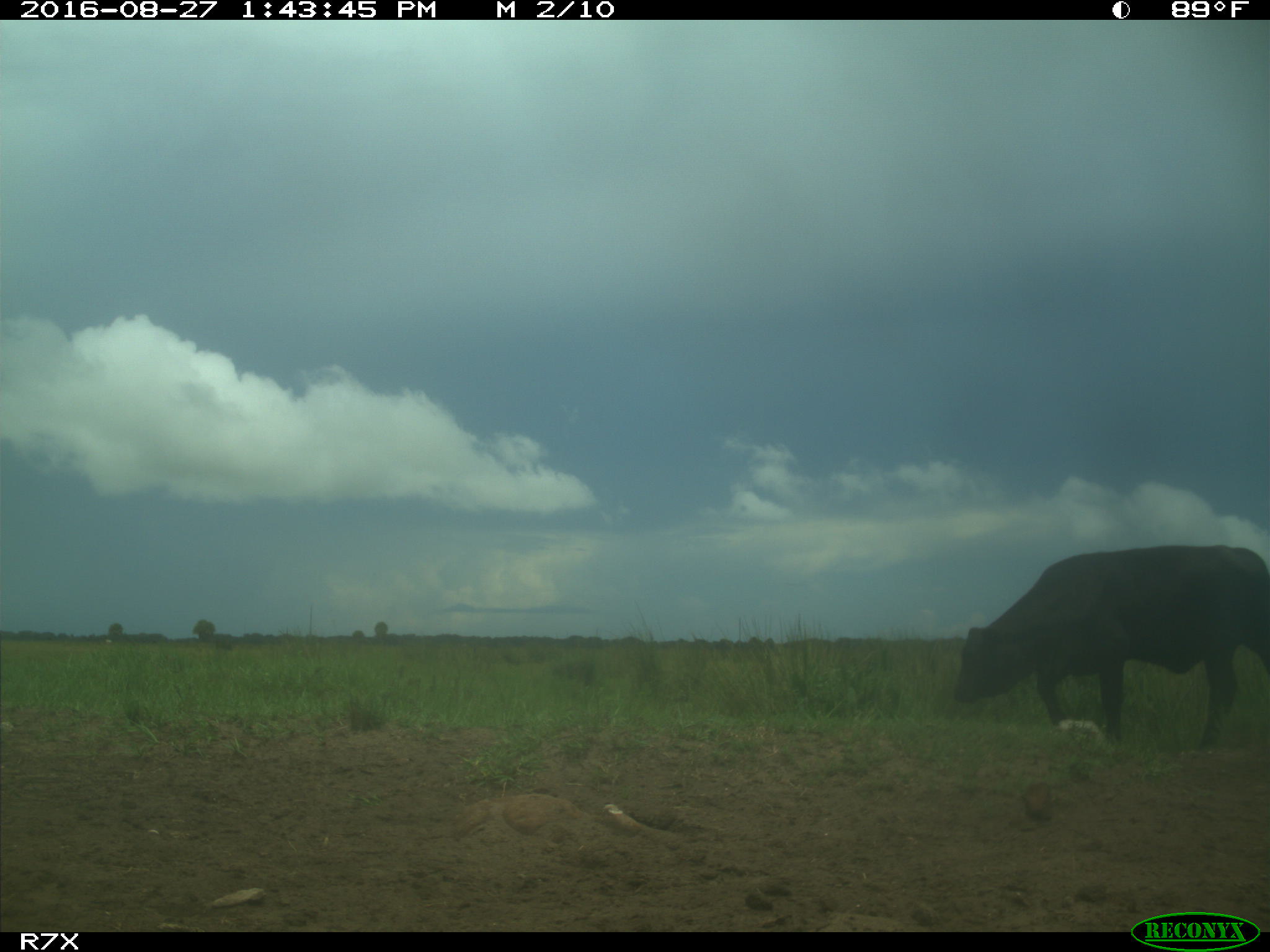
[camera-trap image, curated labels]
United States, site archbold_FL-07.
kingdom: Animalia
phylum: Chordata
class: Mammalia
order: Artiodactyla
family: Bovidae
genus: Bos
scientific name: Bos taurus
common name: domestic cow